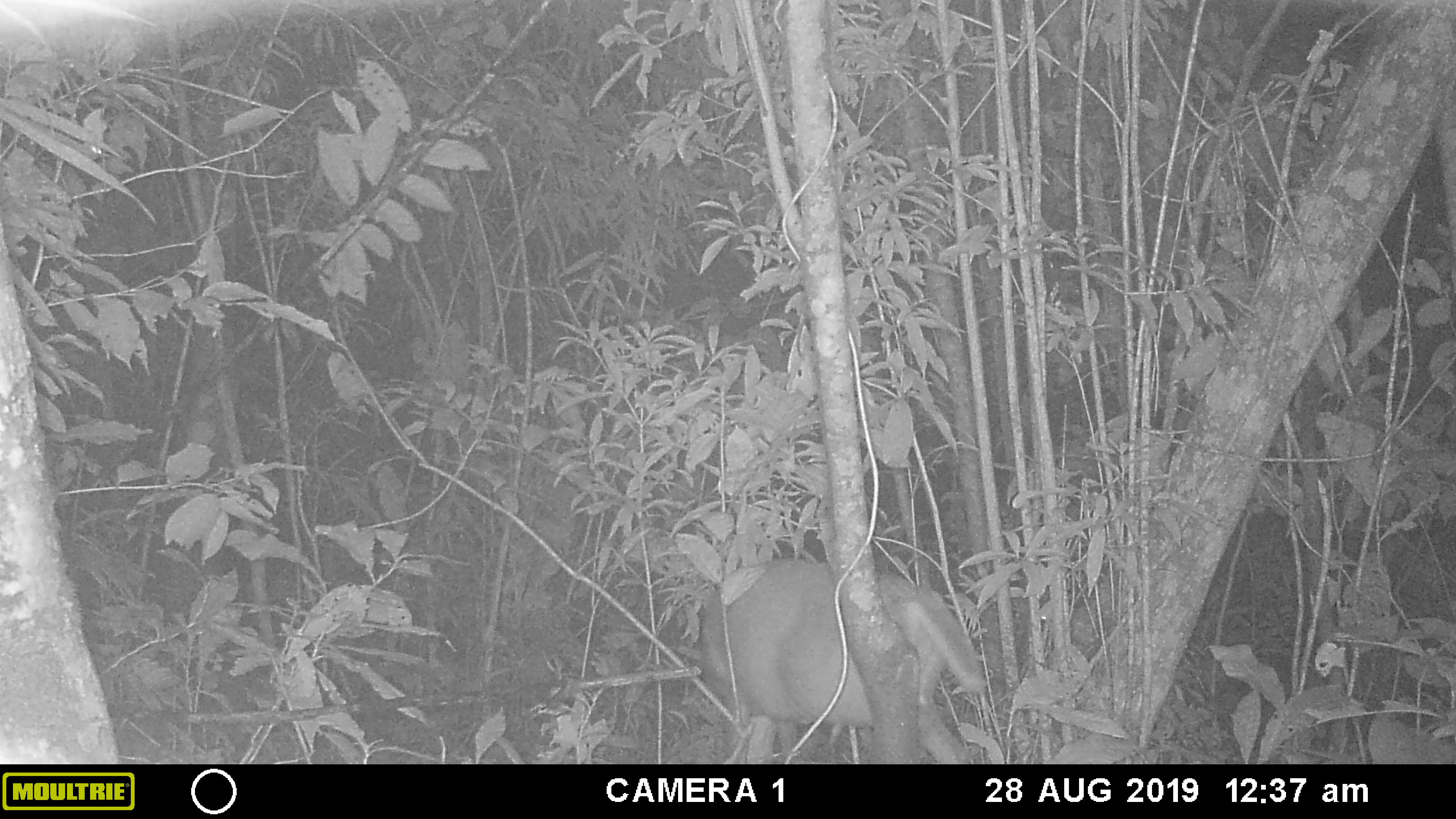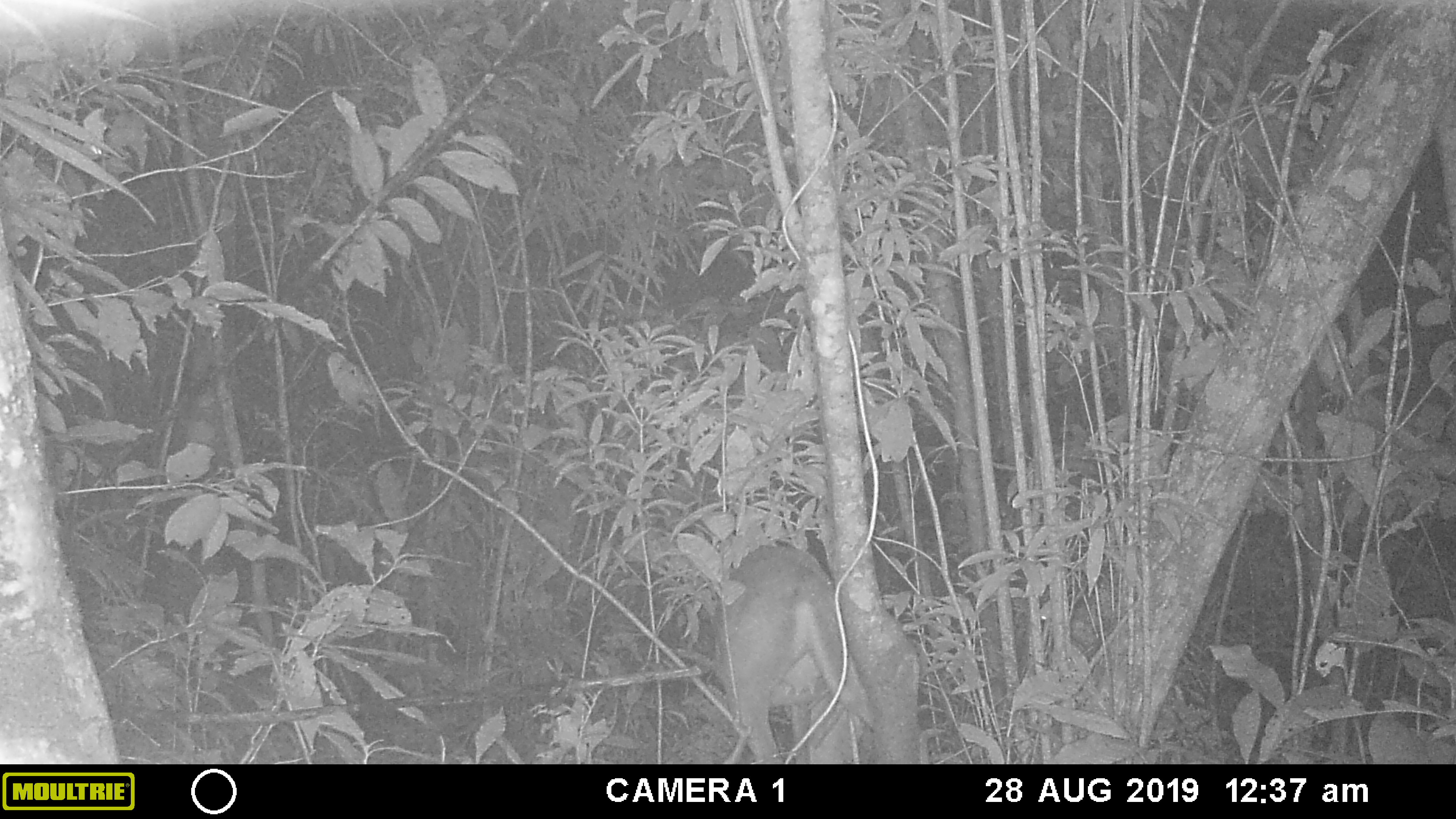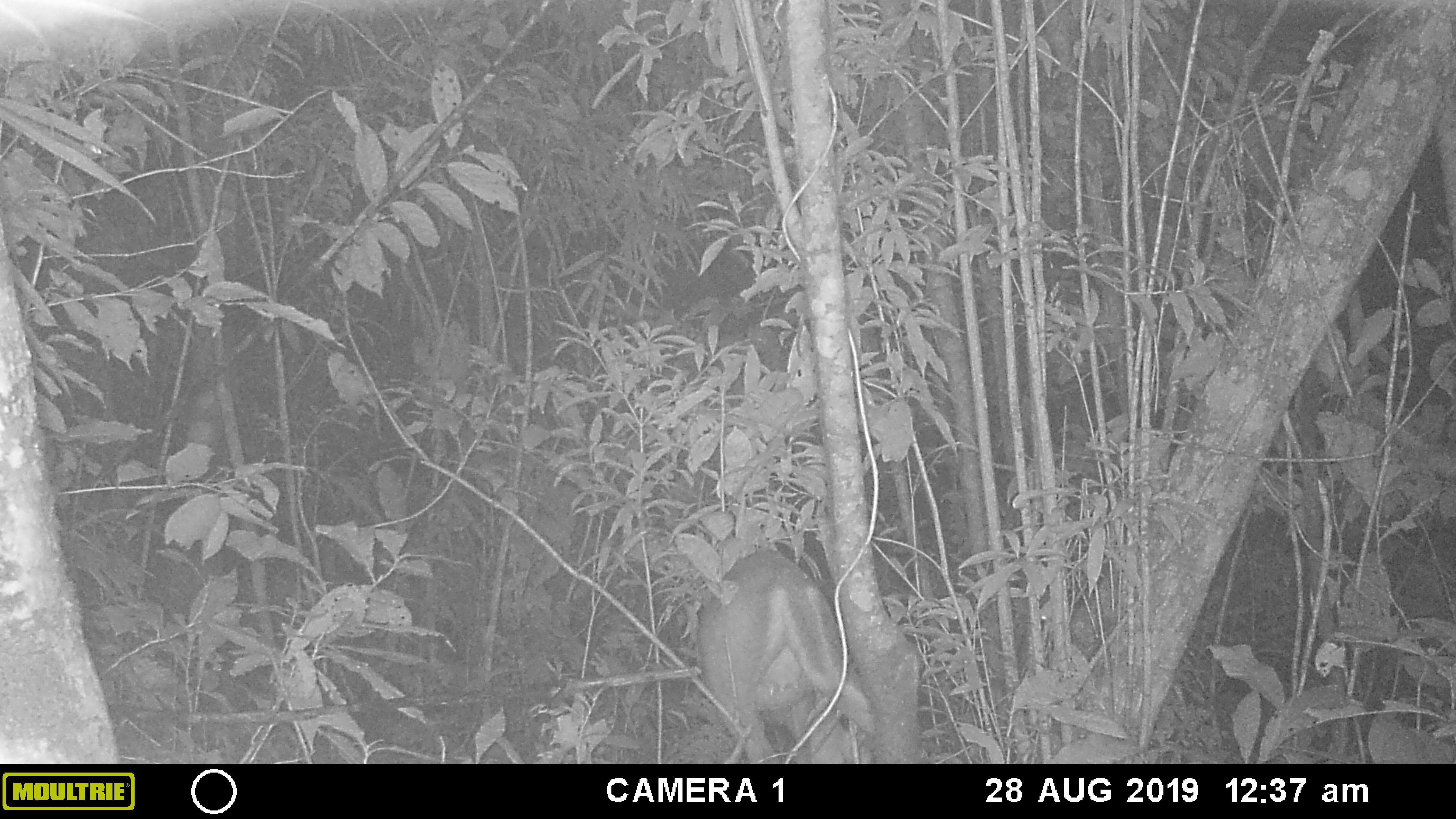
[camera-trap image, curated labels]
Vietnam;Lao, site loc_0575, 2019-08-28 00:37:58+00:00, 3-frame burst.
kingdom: Animalia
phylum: Chordata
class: Mammalia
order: Artiodactyla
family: Cervidae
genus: Muntiacus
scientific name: Muntiacus rooseveltorum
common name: roosevelt's muntjac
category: roosevelts muntjac group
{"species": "roosevelts muntjac group (roosevelt's muntjac) (Muntiacus rooseveltorum)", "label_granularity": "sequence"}